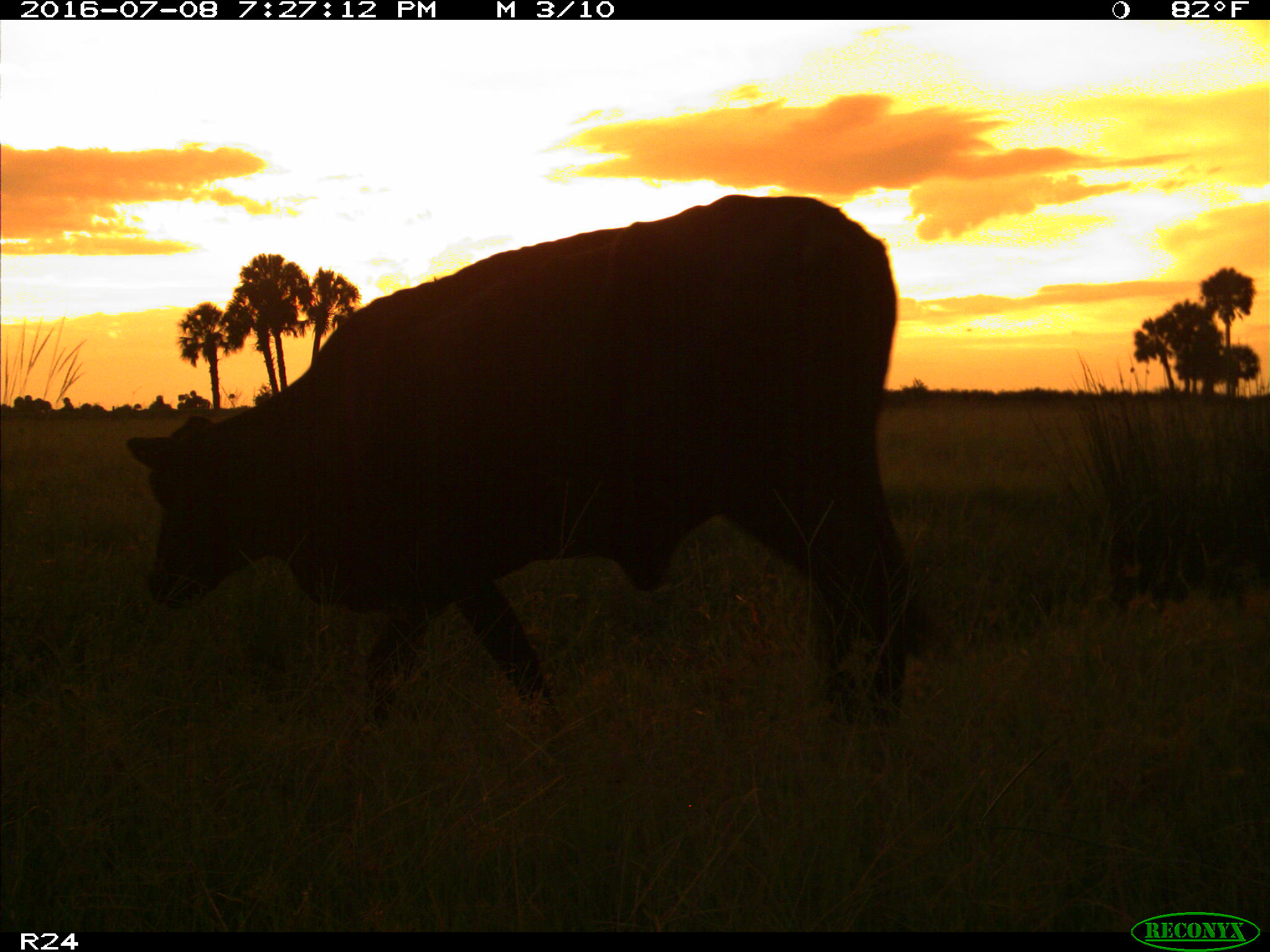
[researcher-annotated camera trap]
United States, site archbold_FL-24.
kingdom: Animalia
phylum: Chordata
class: Mammalia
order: Artiodactyla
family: Bovidae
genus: Bos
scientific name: Bos taurus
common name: domestic cow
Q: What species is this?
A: Bos taurus (domestic cow).